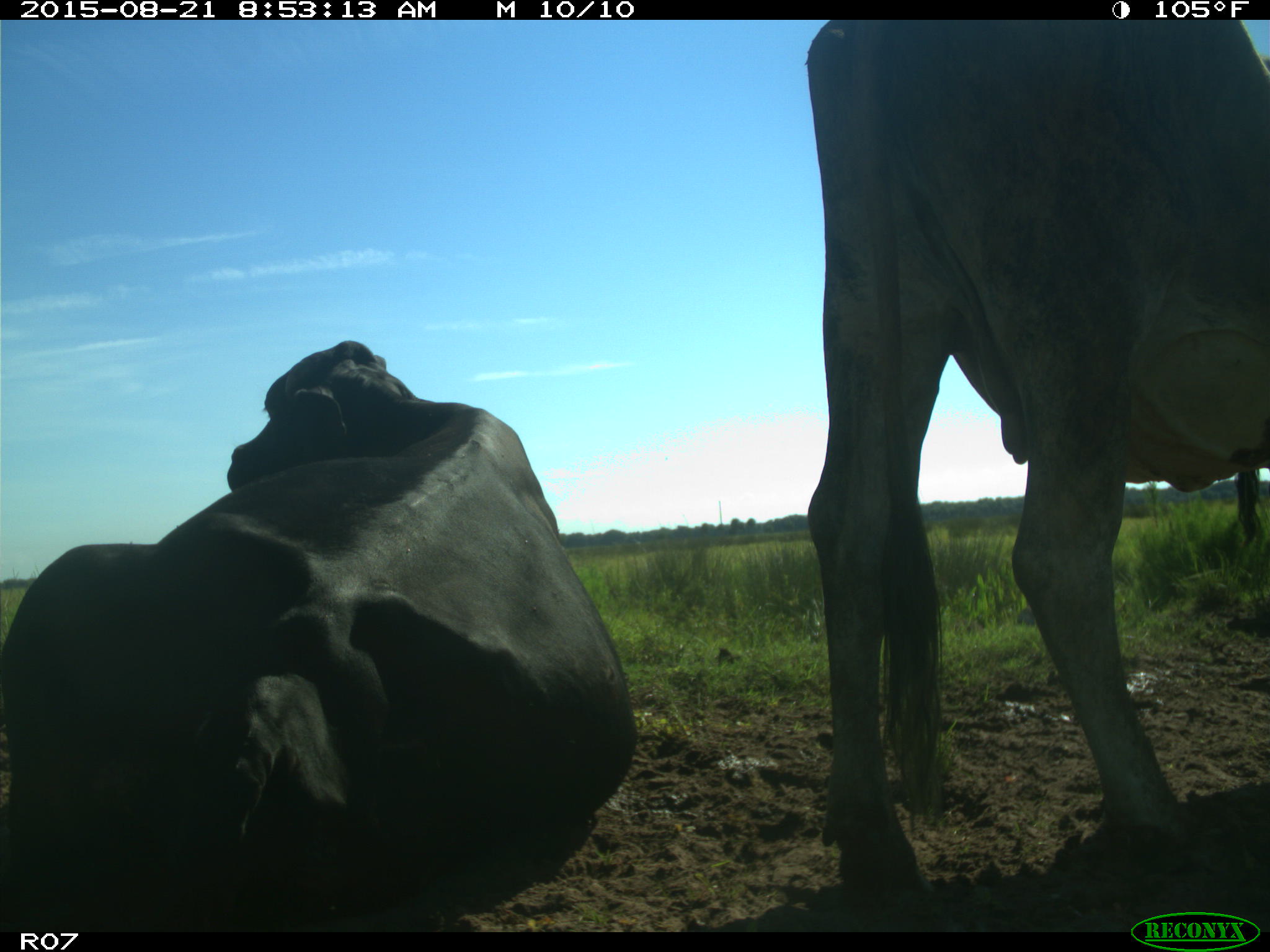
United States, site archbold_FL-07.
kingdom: Animalia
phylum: Chordata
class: Mammalia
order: Artiodactyla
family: Bovidae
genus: Bos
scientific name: Bos taurus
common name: domestic cow